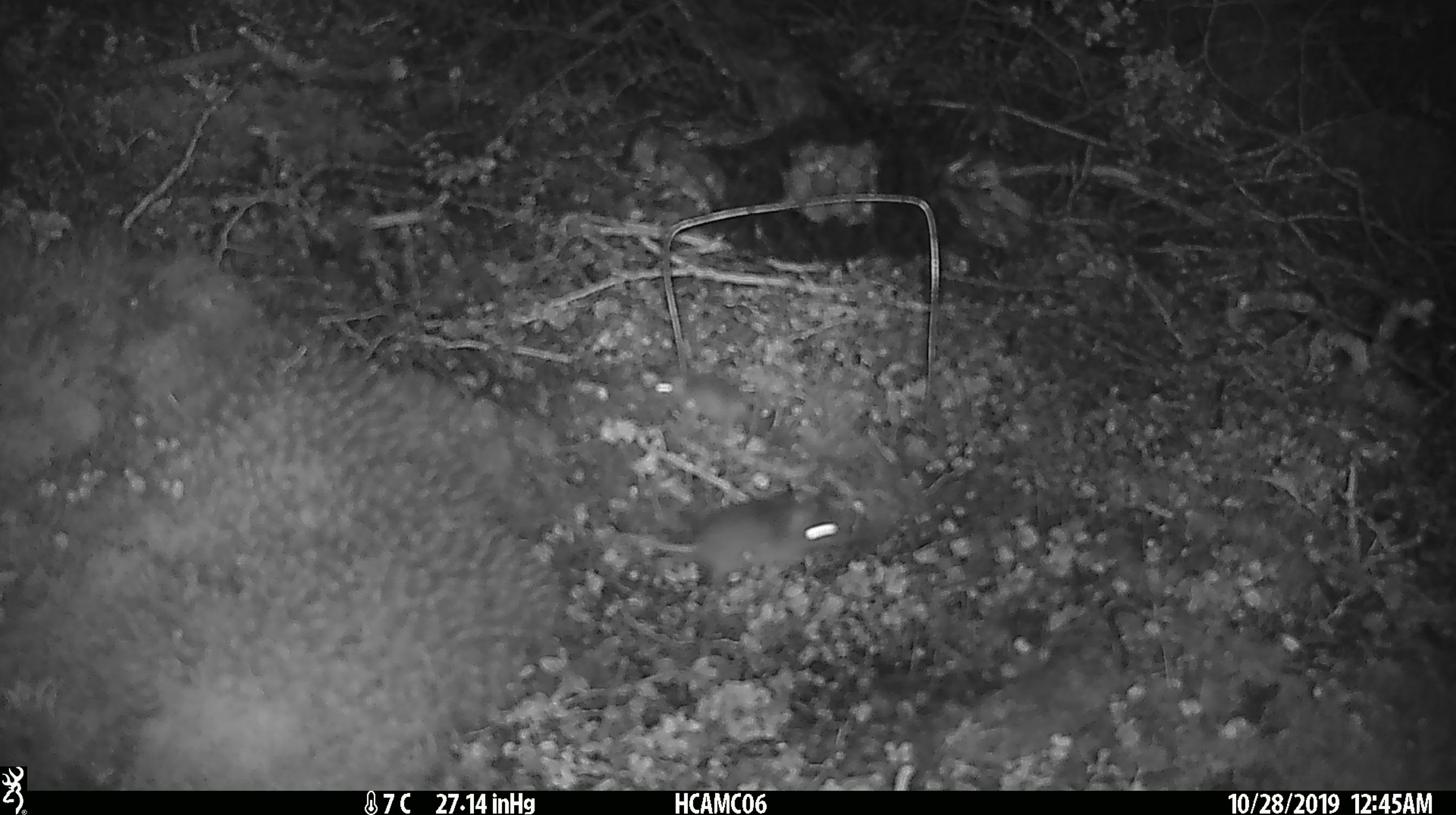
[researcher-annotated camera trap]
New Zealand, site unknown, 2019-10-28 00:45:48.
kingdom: Animalia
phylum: Chordata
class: Mammalia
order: Rodentia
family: Muridae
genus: Mus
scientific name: Mus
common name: mouse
Mouse (Mus).